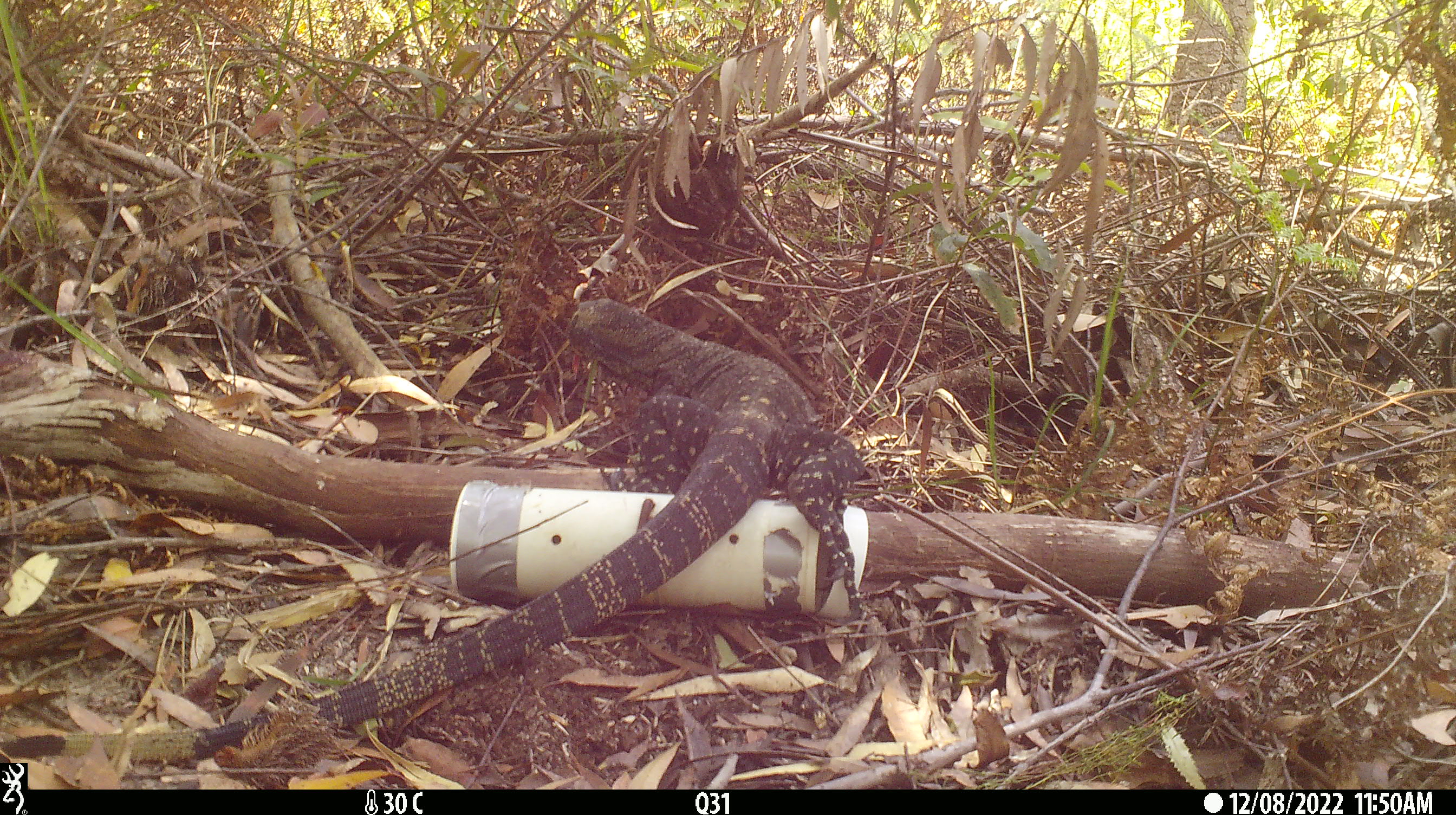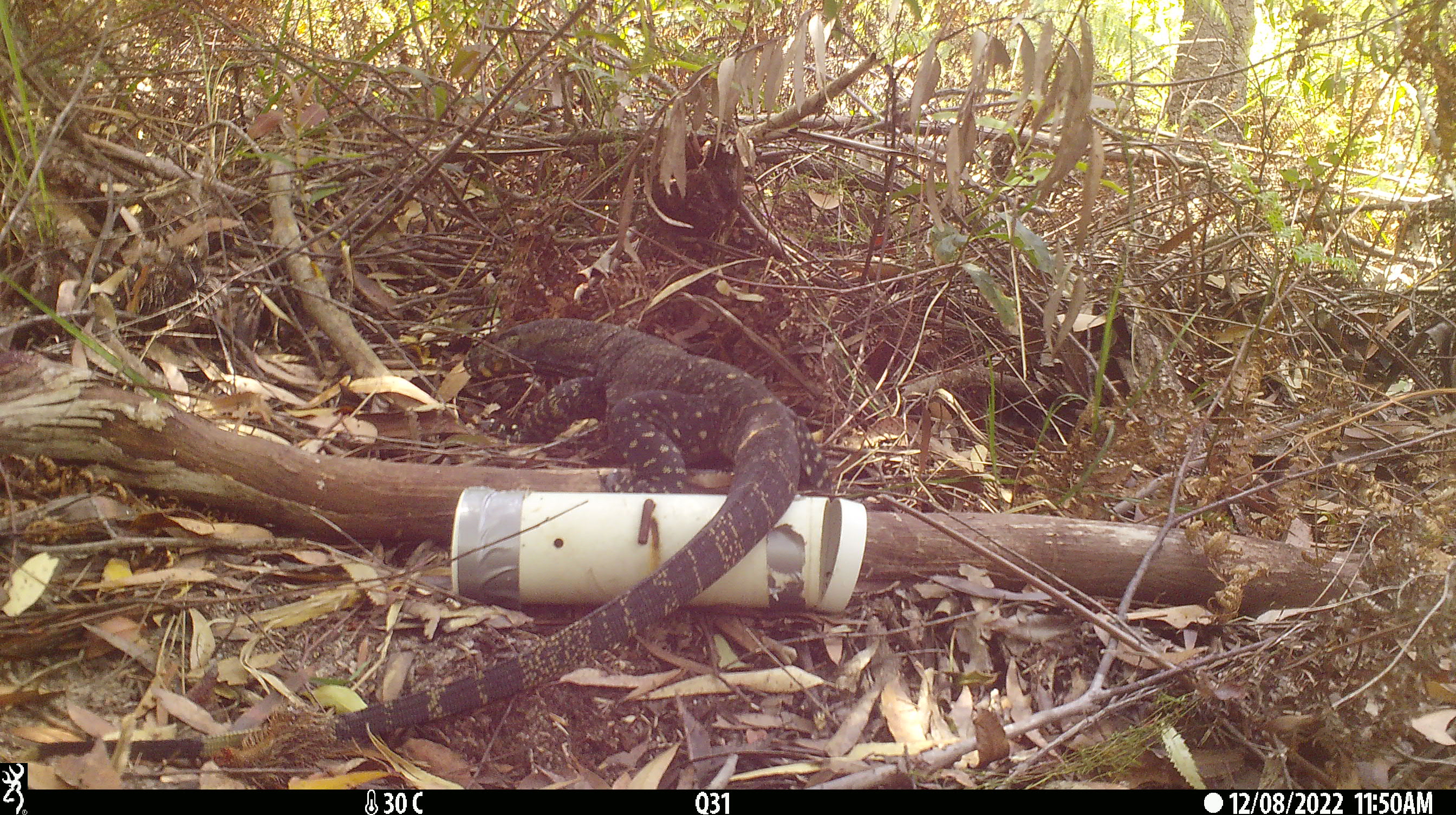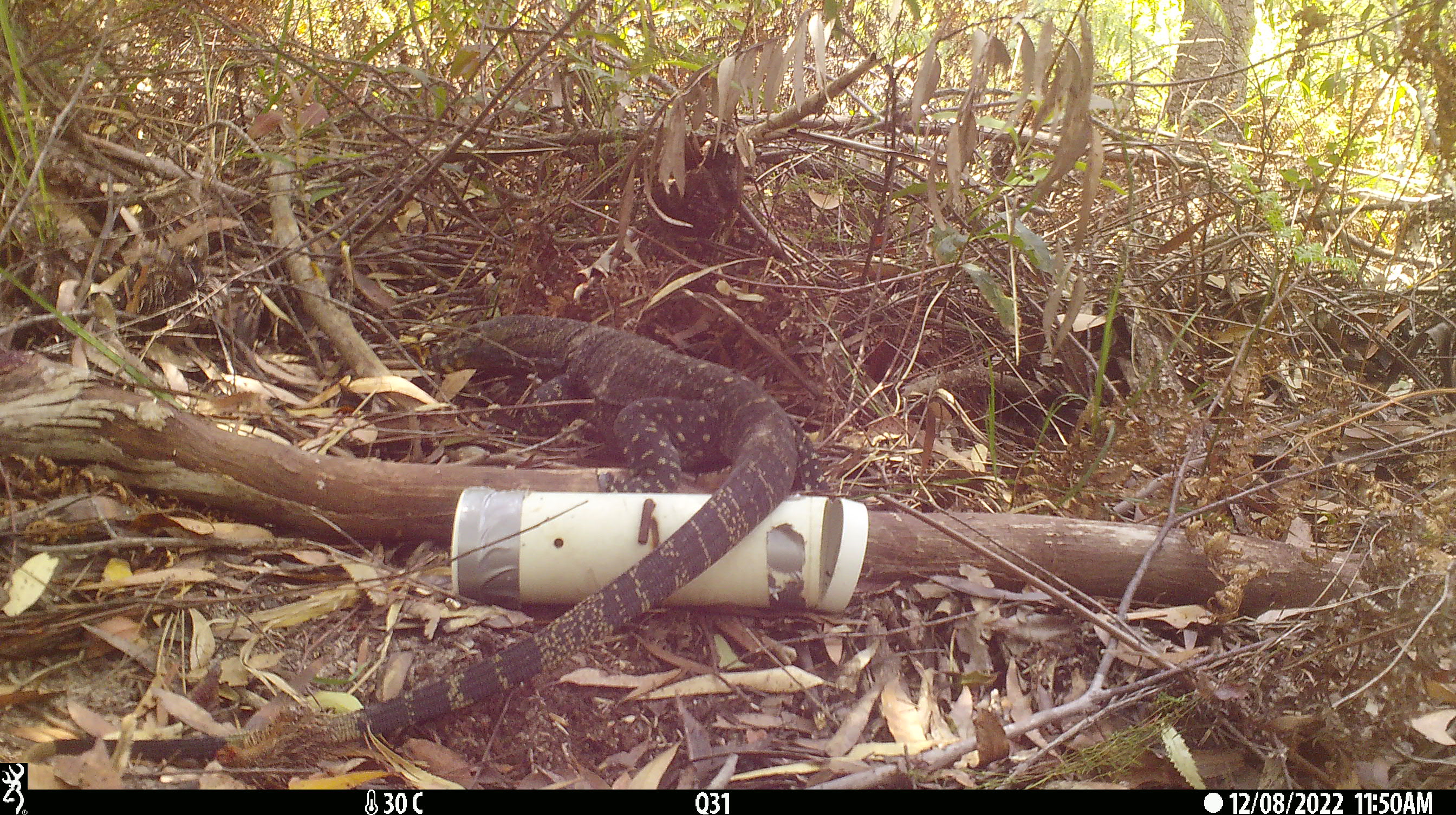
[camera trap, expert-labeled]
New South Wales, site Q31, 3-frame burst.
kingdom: Animalia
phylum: Chordata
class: Reptilia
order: Squamata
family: Varanidae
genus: Varanus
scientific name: Varanus varius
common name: lace monitor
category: goanna